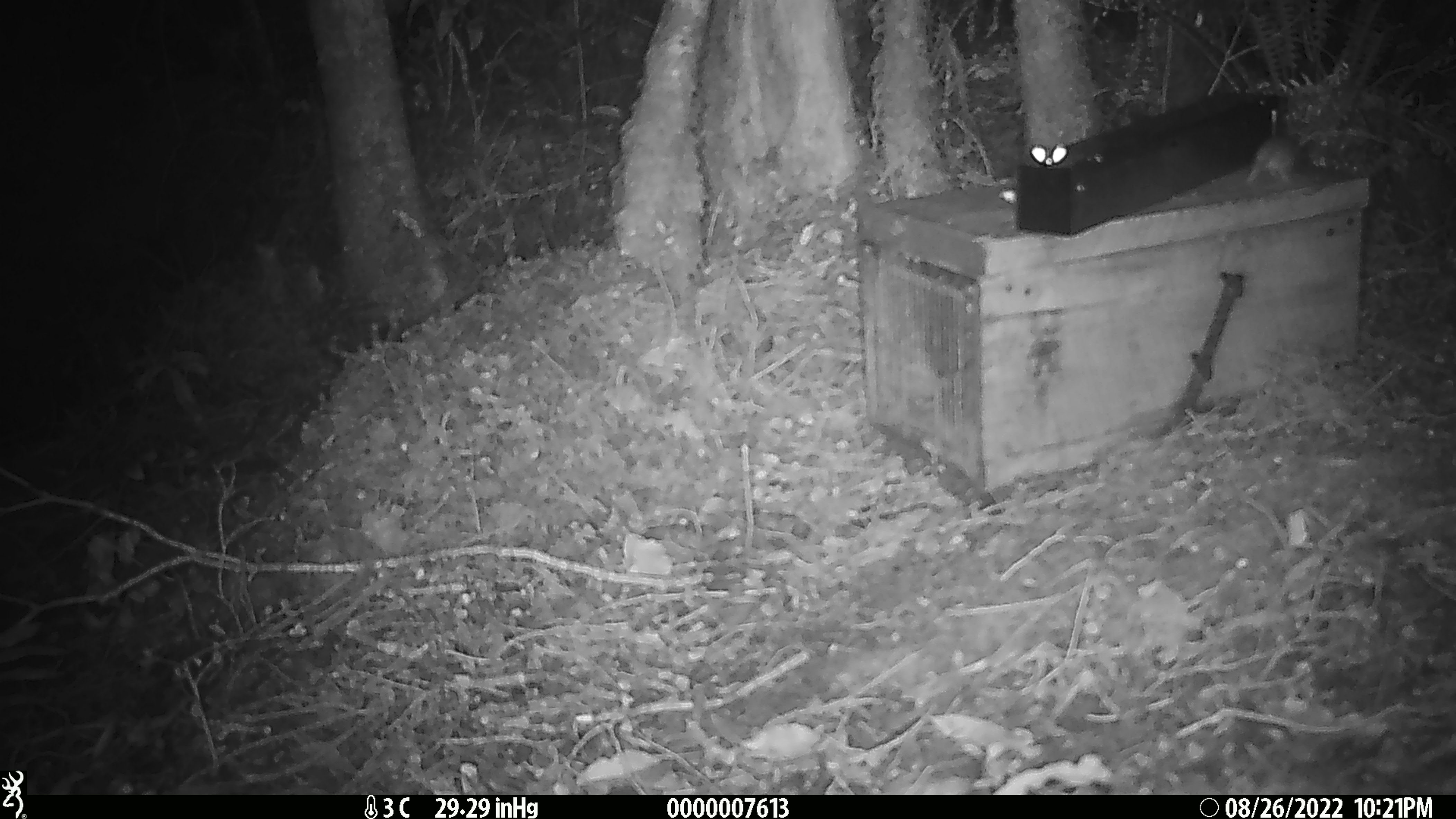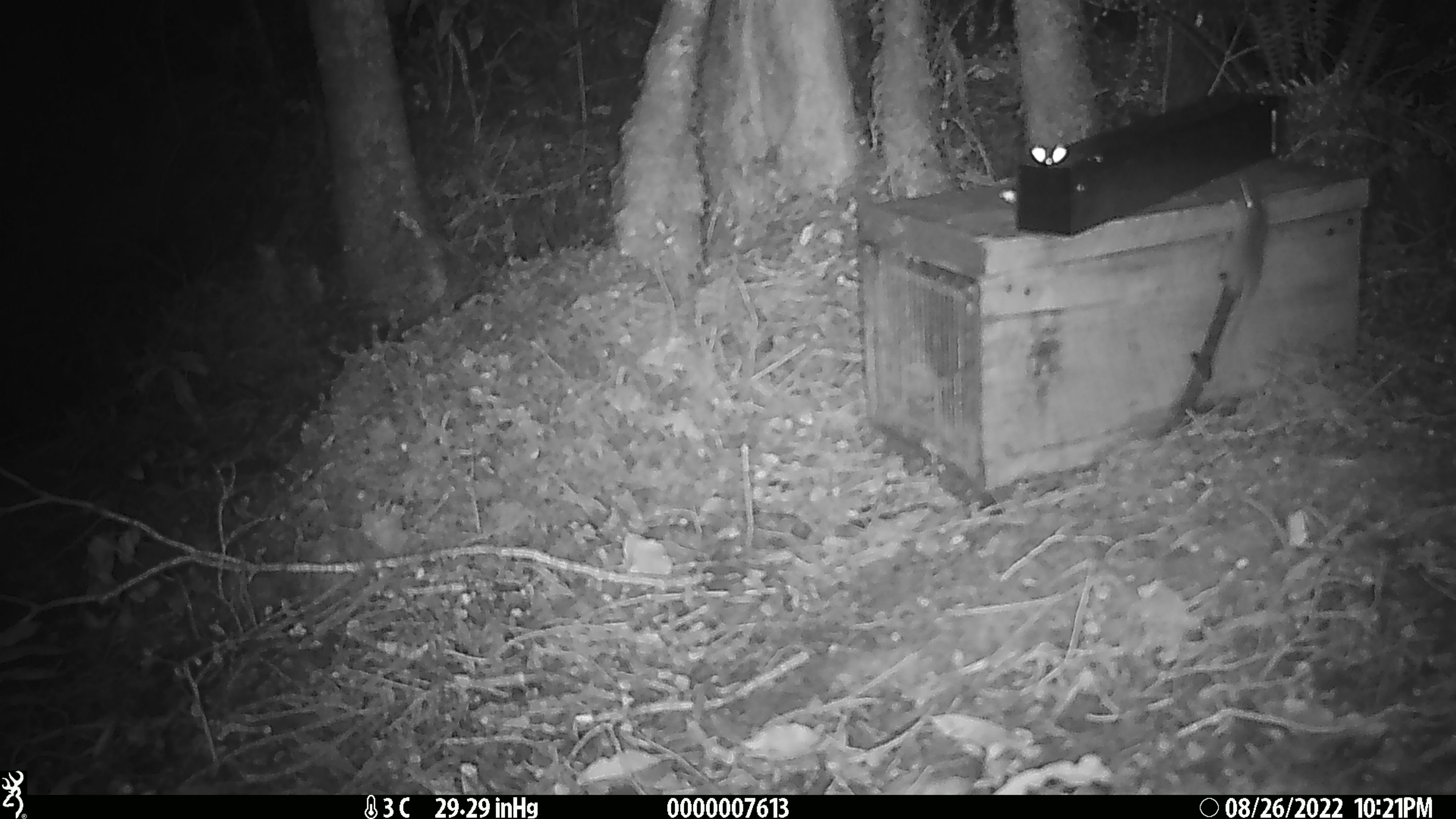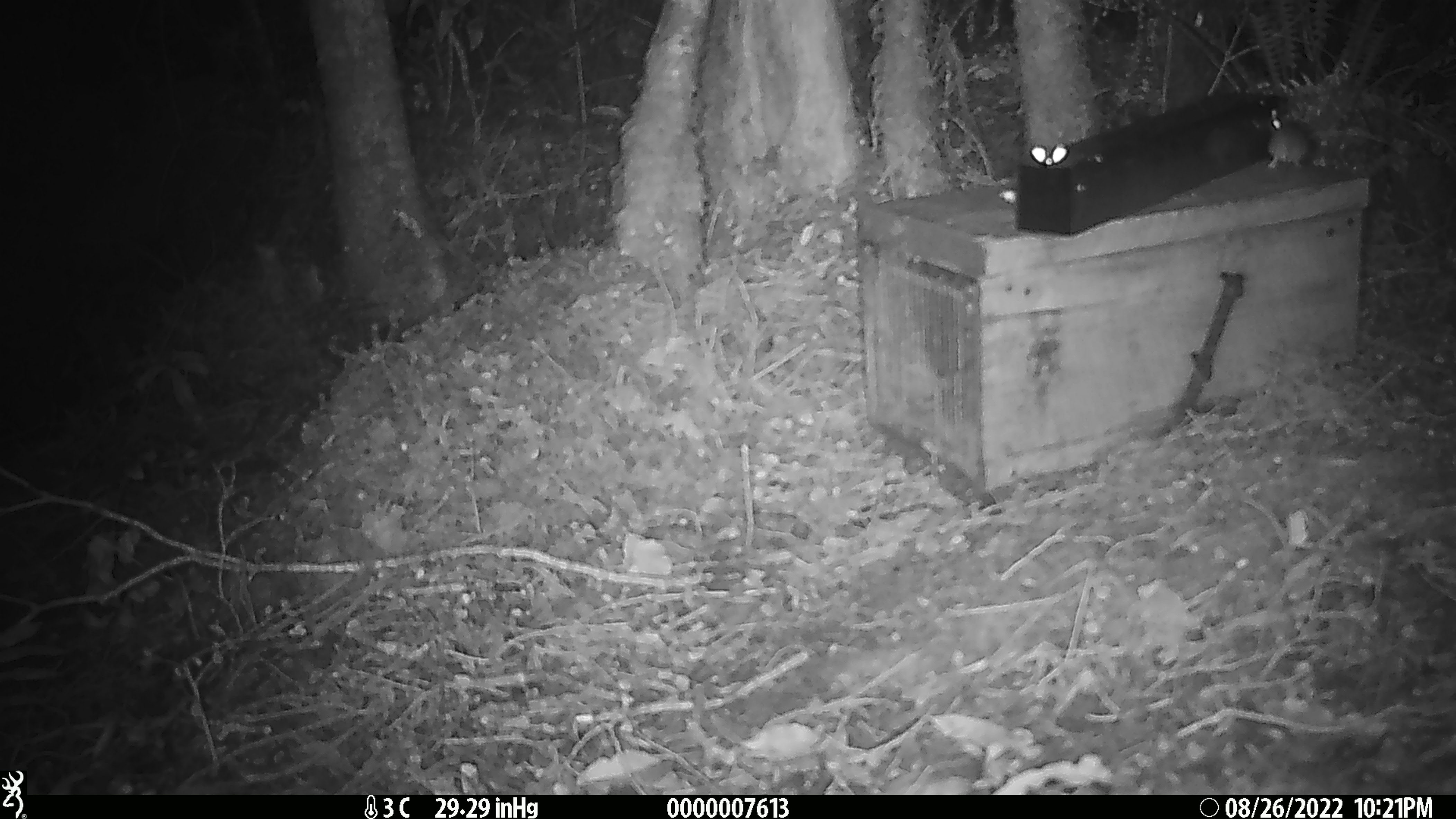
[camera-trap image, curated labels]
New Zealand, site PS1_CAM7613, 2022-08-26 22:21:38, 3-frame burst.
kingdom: Animalia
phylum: Chordata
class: Mammalia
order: Rodentia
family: Muridae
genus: Mus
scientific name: Mus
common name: mouse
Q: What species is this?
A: Mouse (Mus).